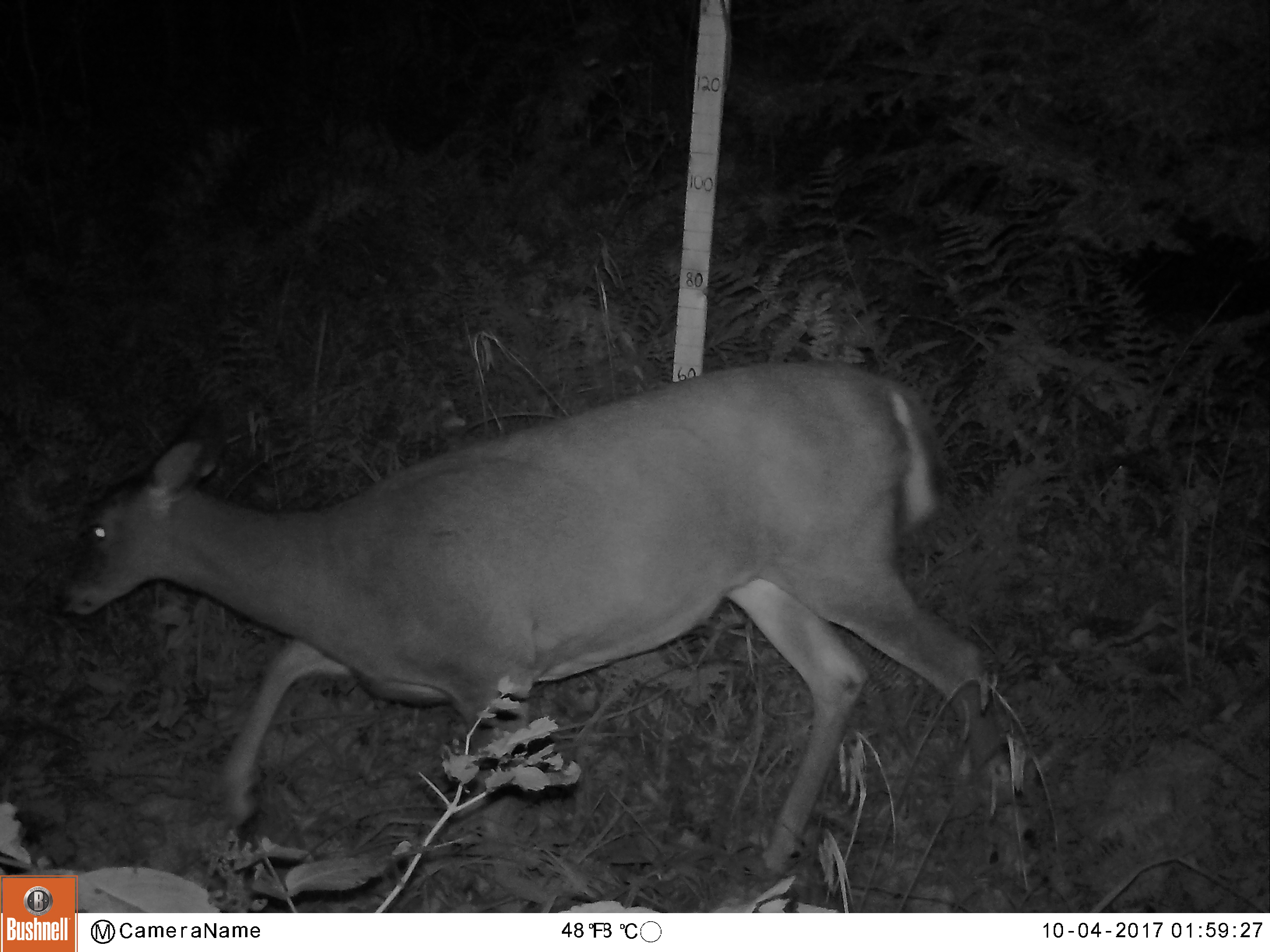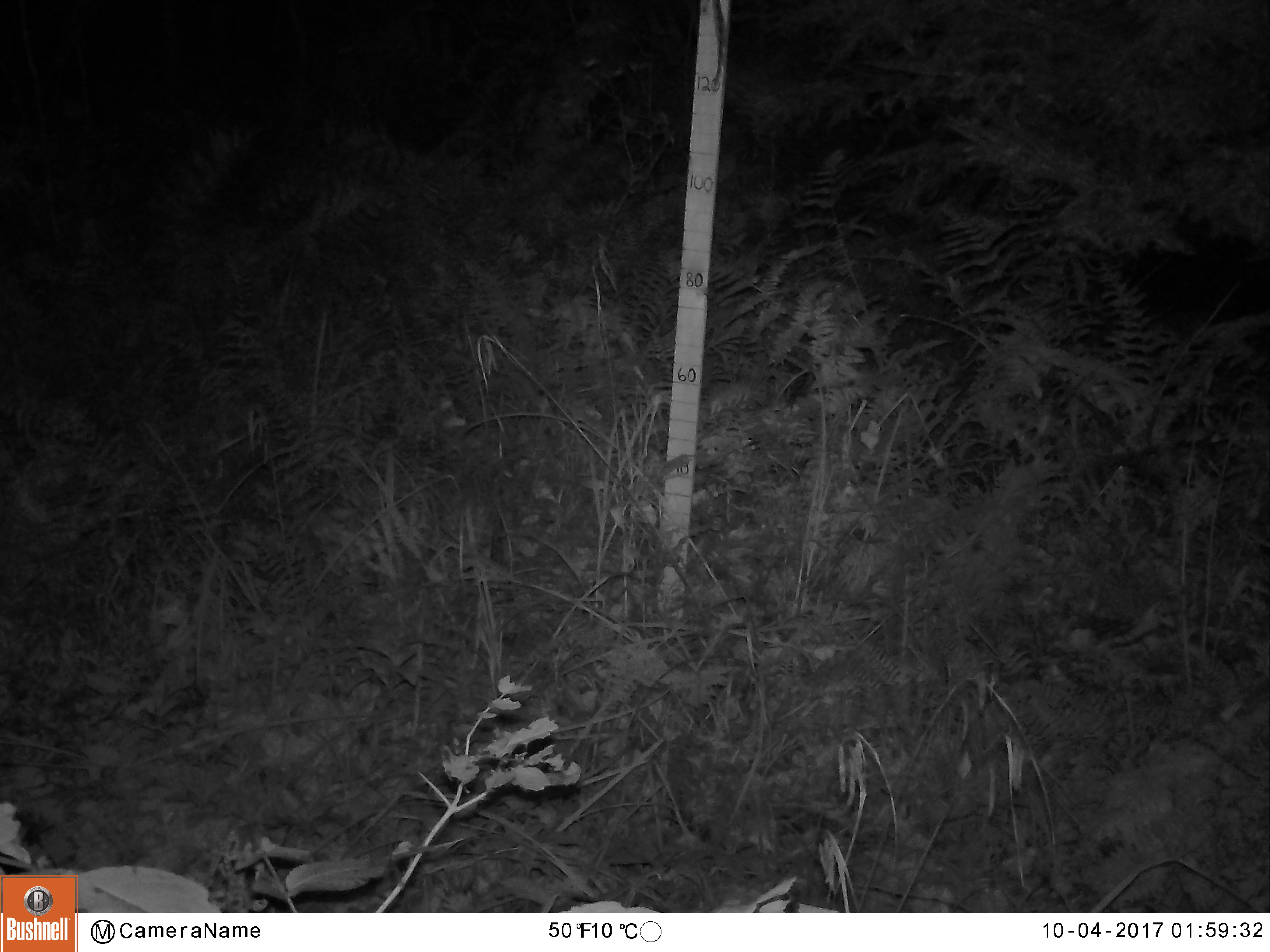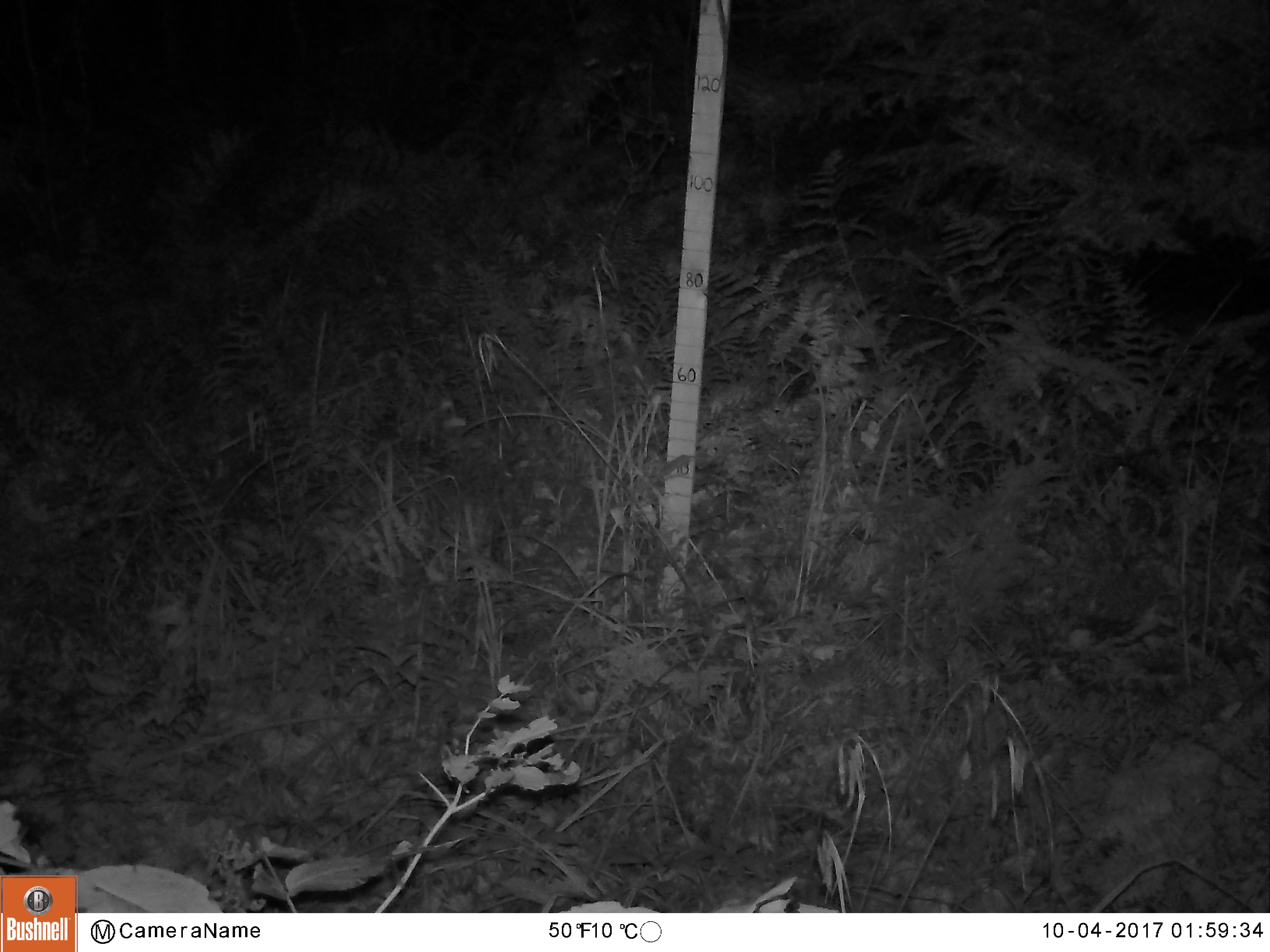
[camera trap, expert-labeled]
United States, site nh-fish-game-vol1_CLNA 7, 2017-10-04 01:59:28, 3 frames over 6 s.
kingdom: Animalia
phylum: Chordata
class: Mammalia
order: Artiodactyla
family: Cervidae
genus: Odocoileus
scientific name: Odocoileus virginianus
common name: white-tailed deer